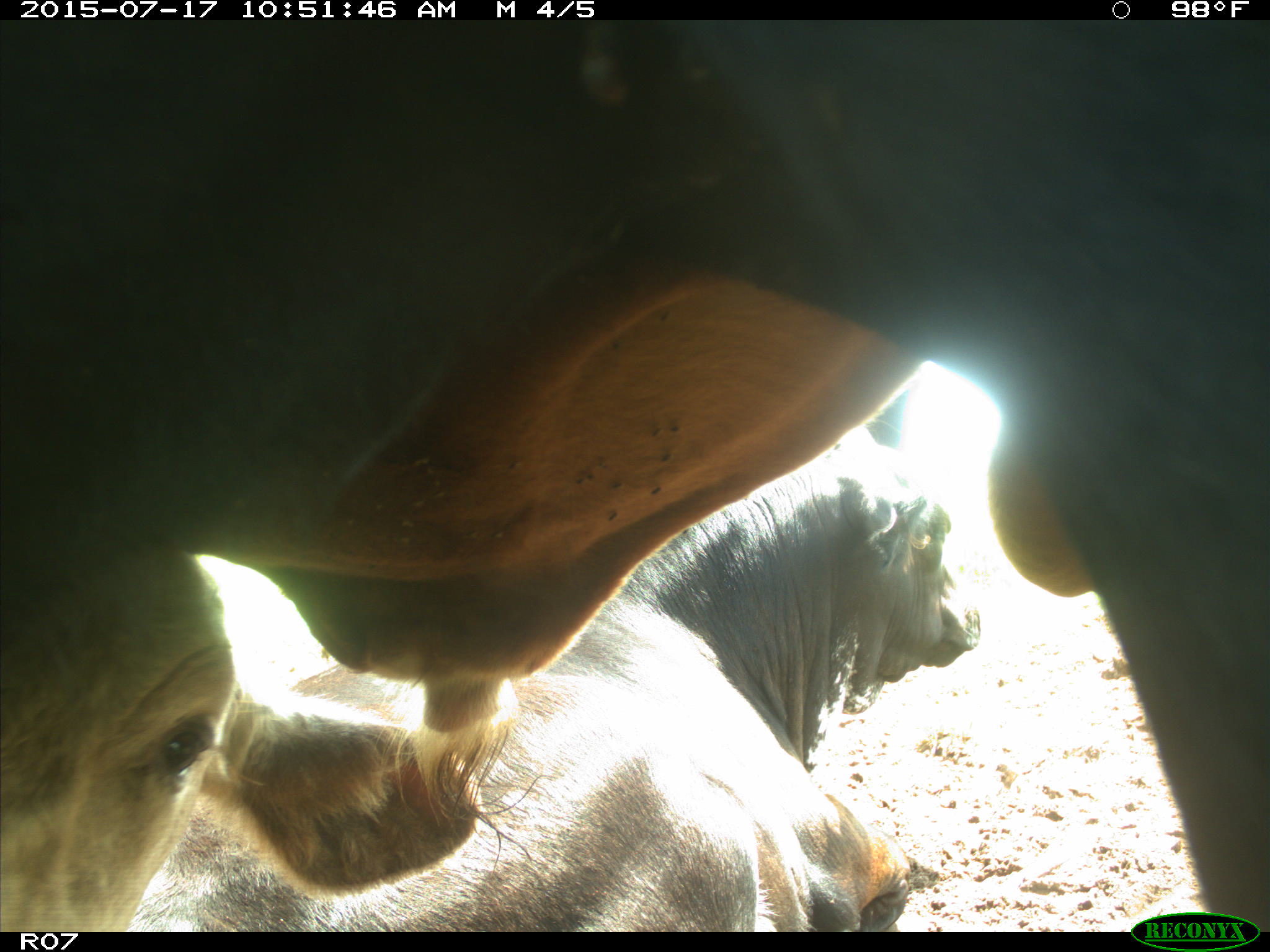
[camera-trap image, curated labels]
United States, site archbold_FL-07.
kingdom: Animalia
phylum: Chordata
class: Mammalia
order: Artiodactyla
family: Bovidae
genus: Bos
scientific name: Bos taurus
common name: domestic cow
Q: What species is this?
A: Bos taurus (domestic cow).